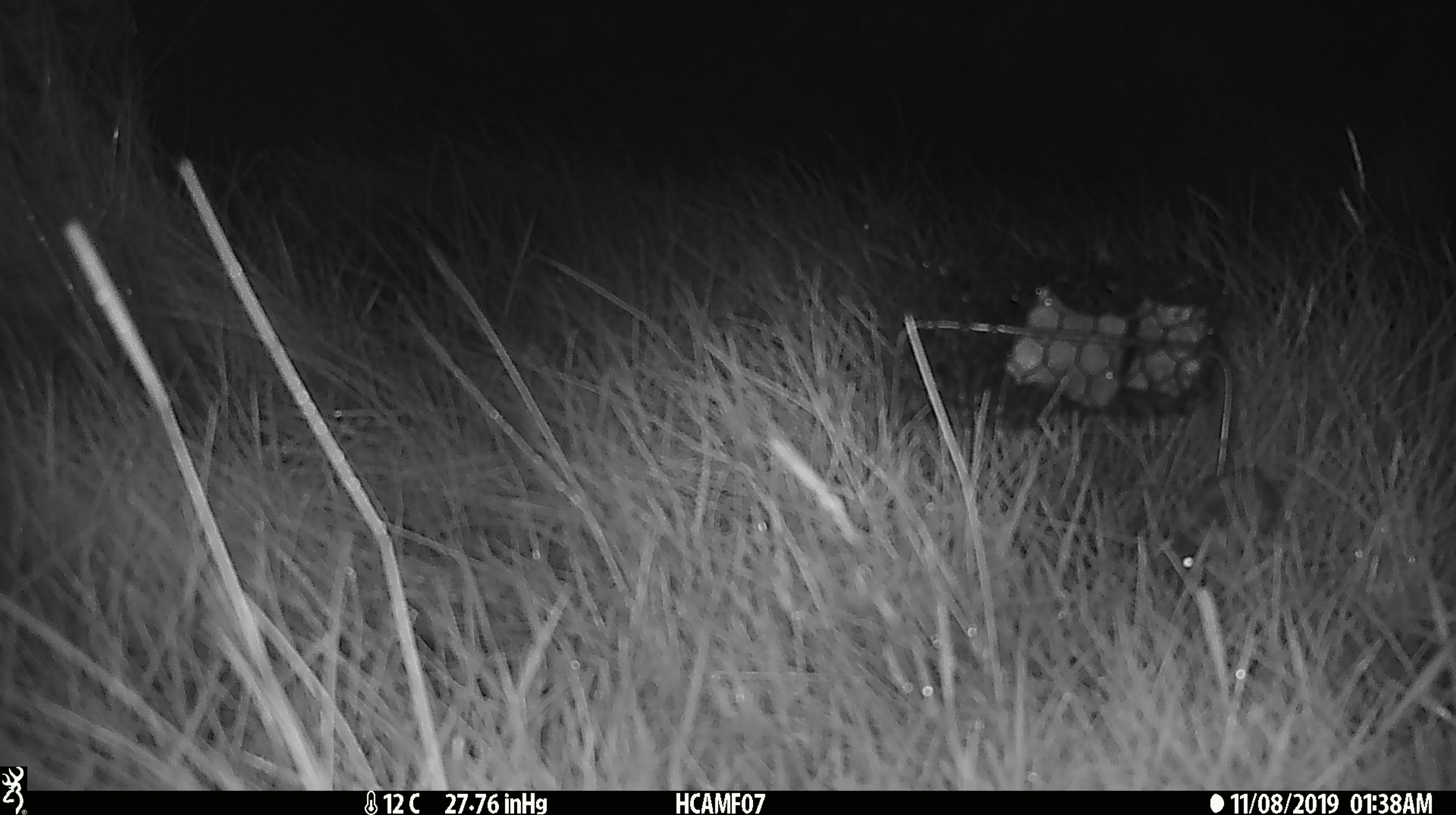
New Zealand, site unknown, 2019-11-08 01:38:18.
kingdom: Animalia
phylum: Chordata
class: Mammalia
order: Rodentia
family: Muridae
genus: Mus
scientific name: Mus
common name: mouse